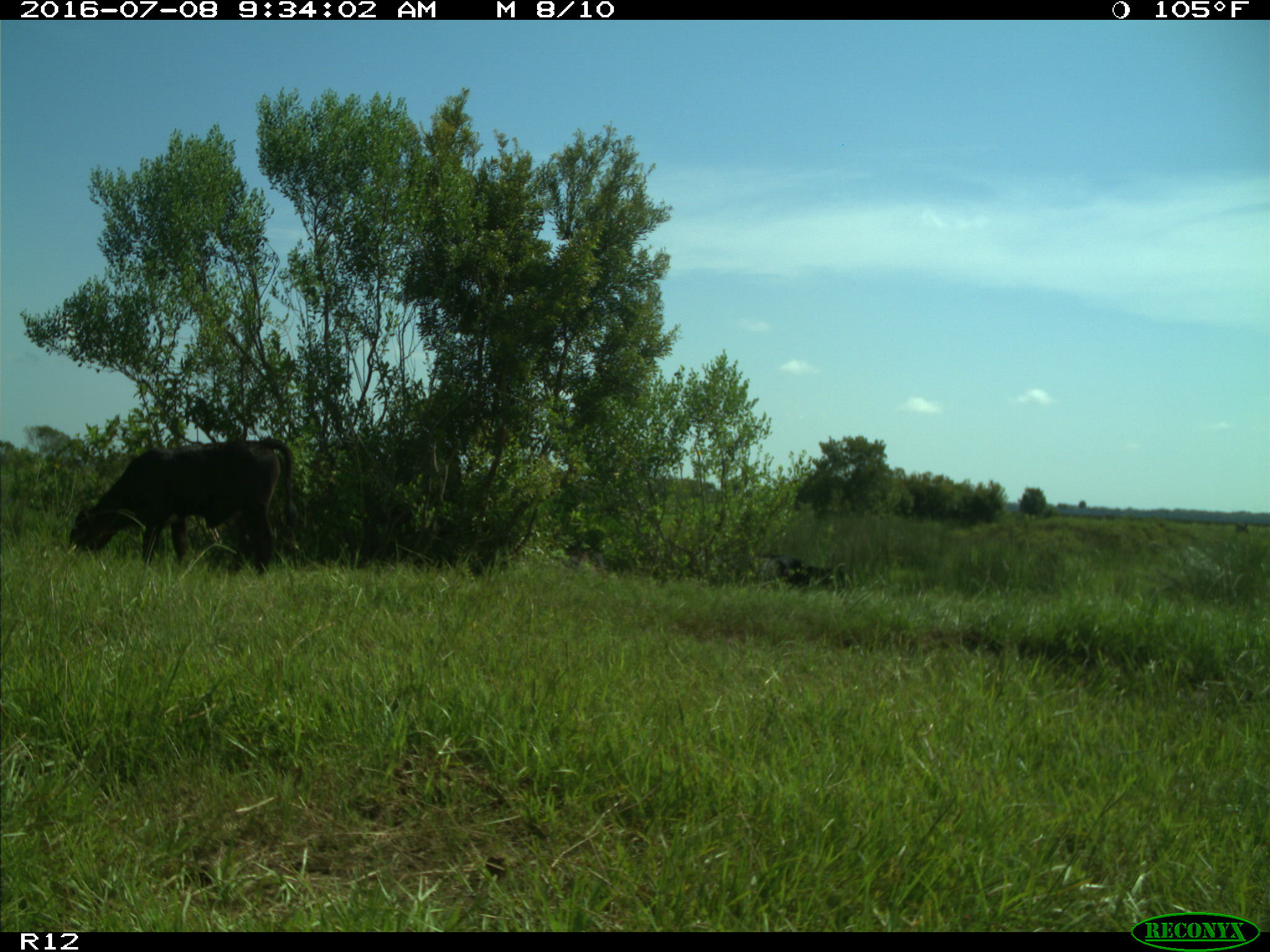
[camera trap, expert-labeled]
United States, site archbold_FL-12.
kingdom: Animalia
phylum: Chordata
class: Mammalia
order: Artiodactyla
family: Bovidae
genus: Bos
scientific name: Bos taurus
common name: domestic cow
Bos taurus (domestic cow).